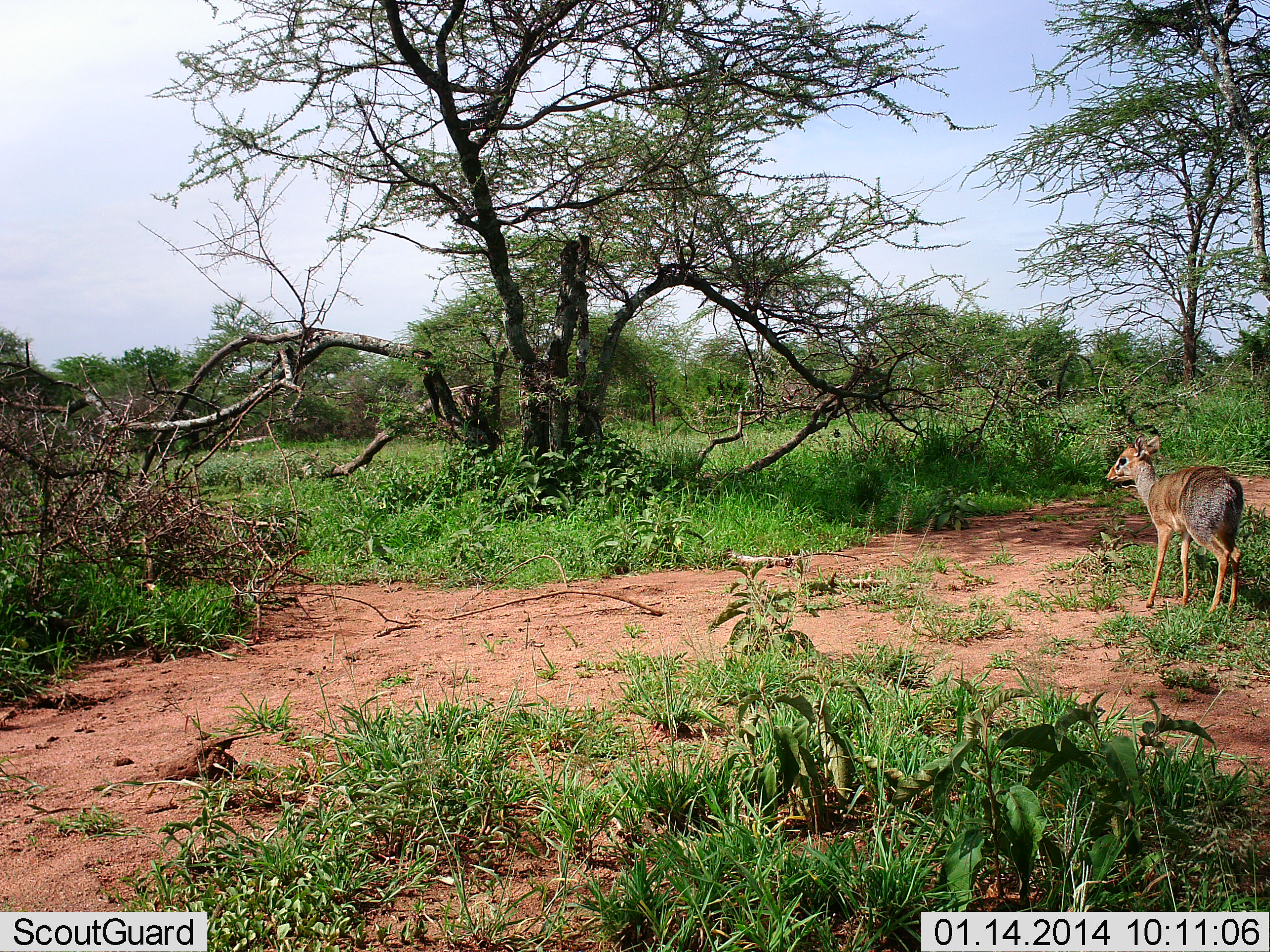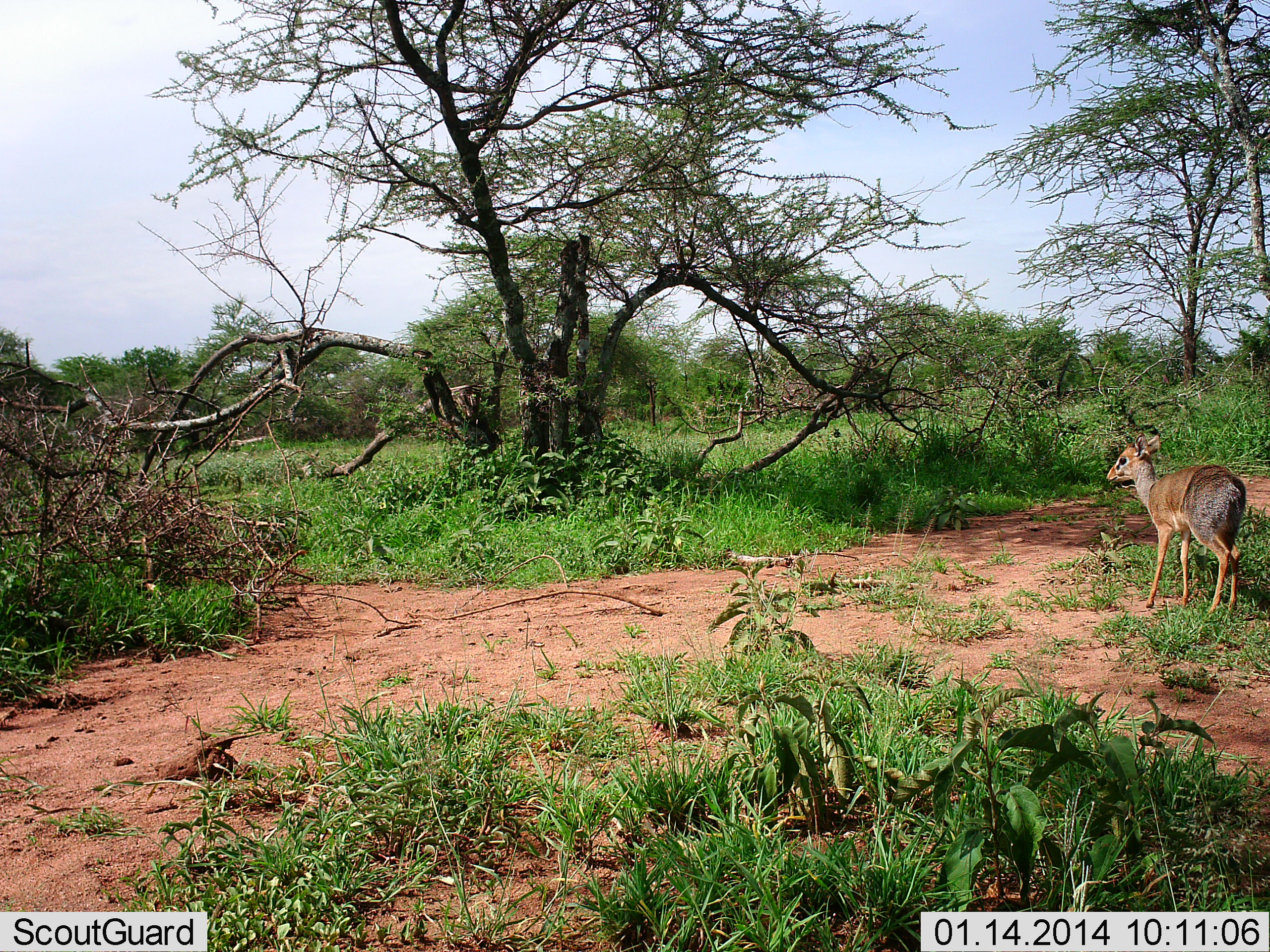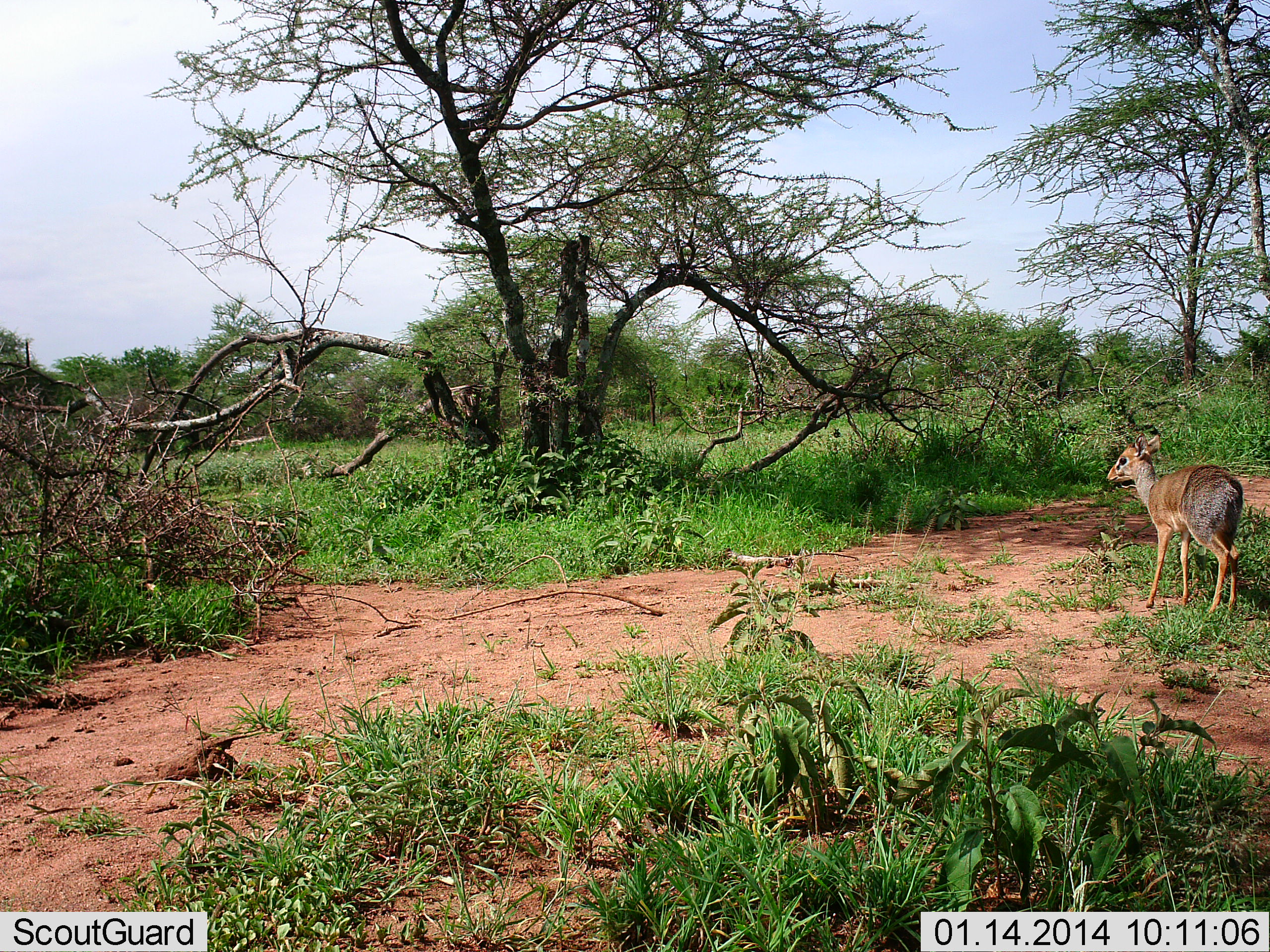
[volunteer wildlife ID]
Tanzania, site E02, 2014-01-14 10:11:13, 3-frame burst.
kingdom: Animalia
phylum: Chordata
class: Mammalia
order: Artiodactyla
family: Bovidae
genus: Madoqua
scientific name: Madoqua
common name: dikdik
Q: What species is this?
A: Dikdik (Madoqua).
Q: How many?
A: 1.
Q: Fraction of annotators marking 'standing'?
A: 100%.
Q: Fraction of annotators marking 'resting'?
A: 0%.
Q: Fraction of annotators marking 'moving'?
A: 0%.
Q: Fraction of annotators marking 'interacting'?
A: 0%.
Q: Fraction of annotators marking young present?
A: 0%.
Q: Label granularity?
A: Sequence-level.